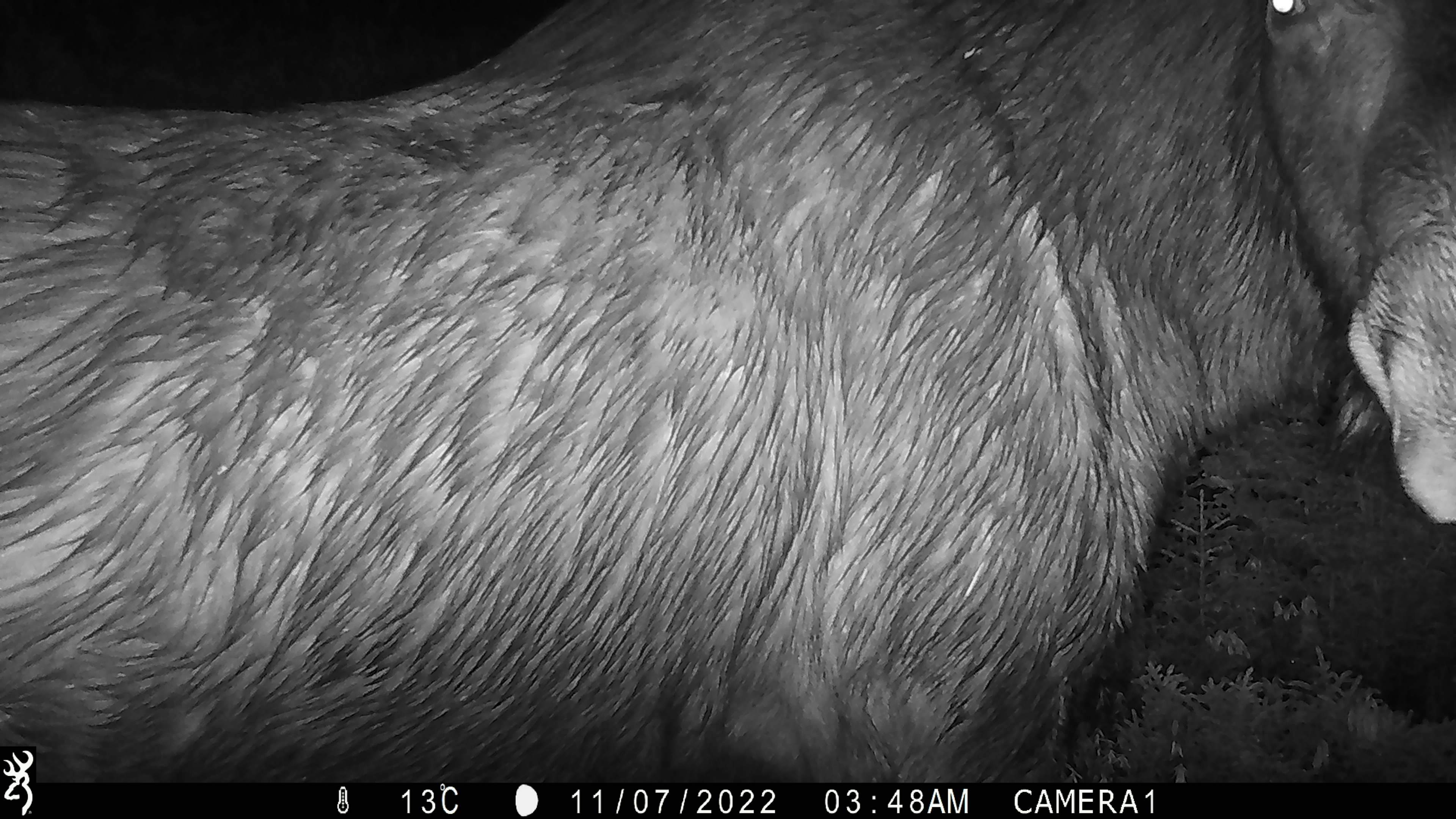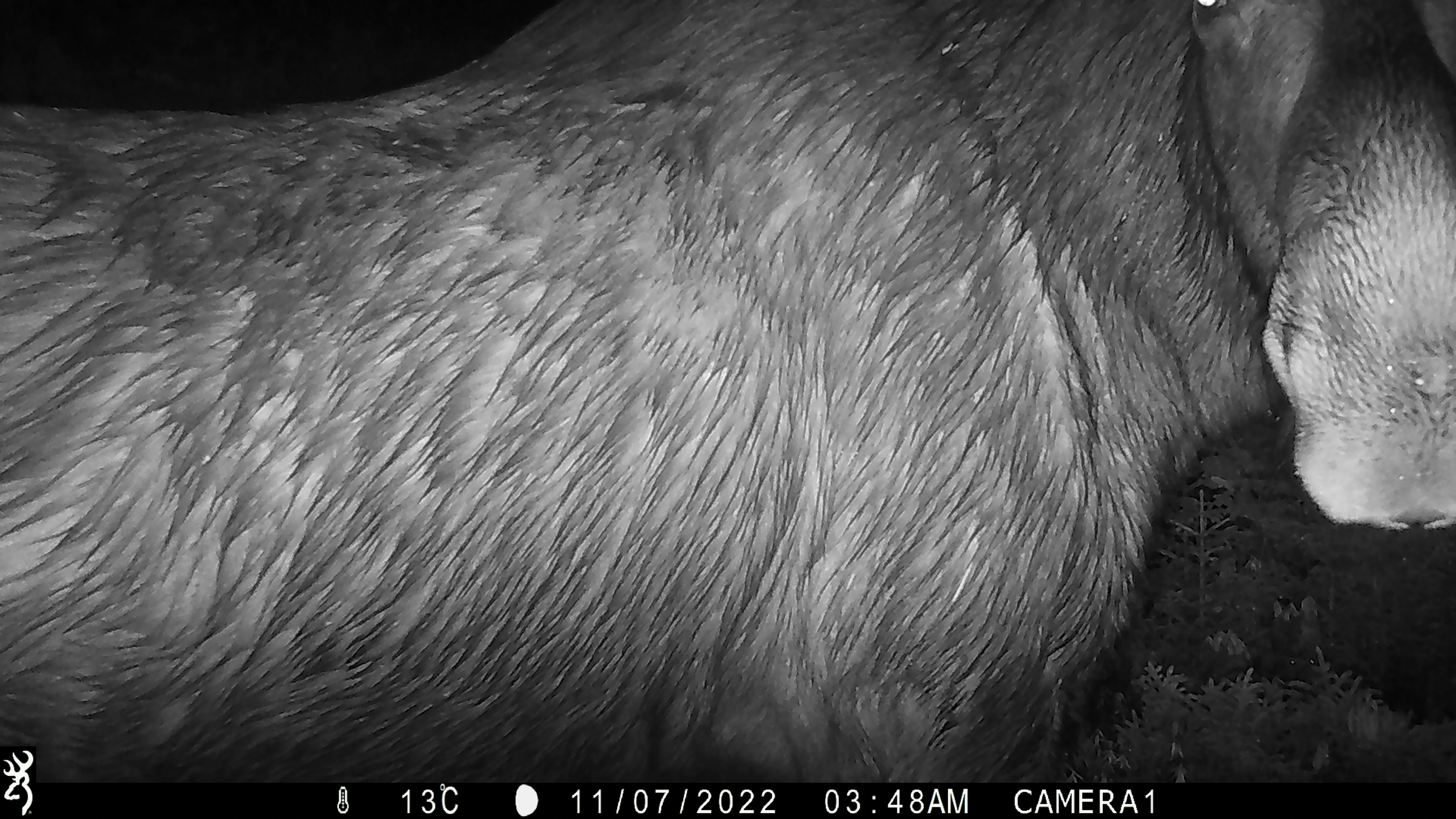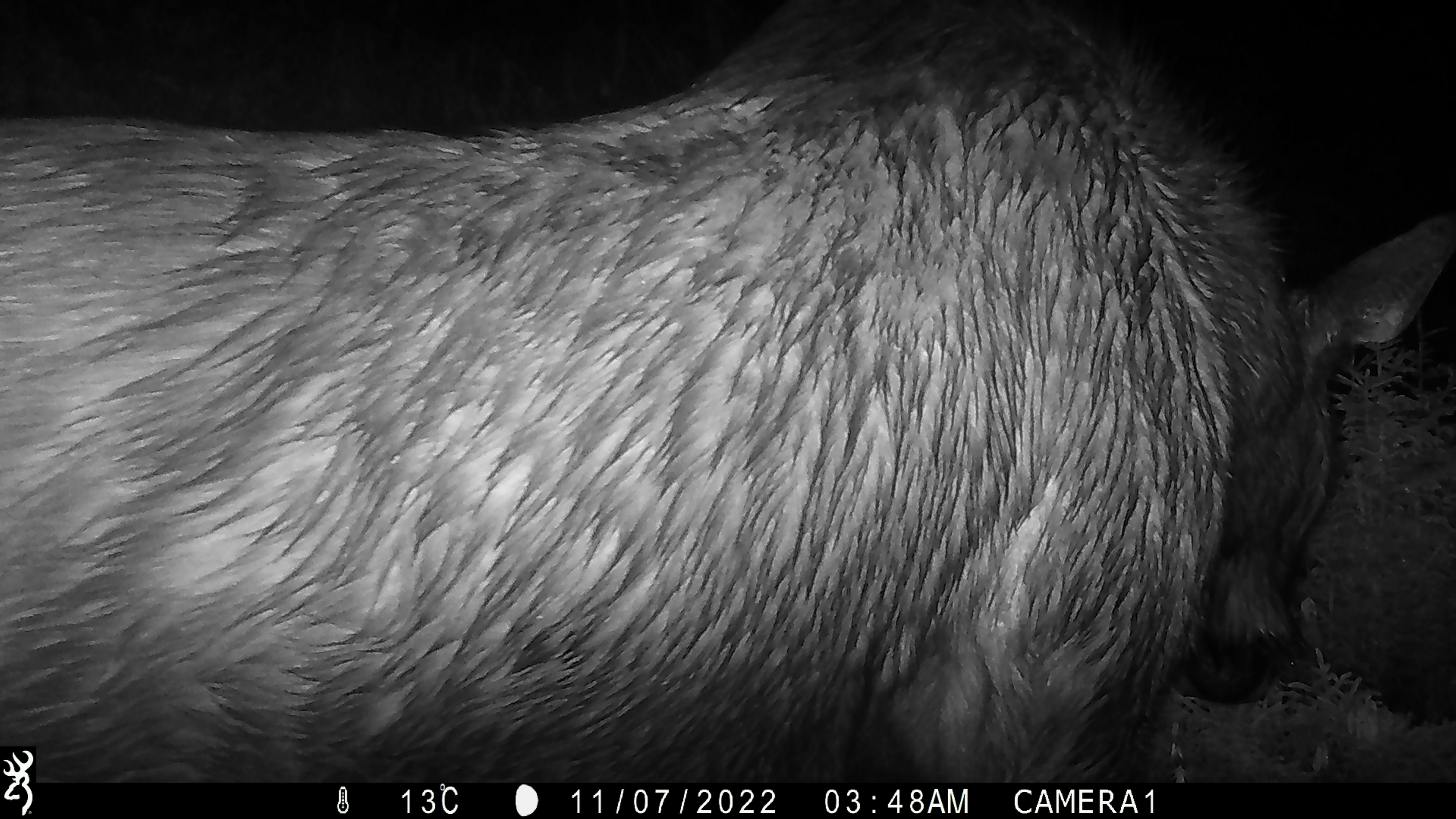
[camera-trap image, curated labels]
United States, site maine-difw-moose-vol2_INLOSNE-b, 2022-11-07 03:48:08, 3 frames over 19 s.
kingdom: Animalia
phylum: Chordata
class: Mammalia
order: Artiodactyla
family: Cervidae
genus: Alces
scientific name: Alces alces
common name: moose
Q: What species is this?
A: Moose (Alces alces).